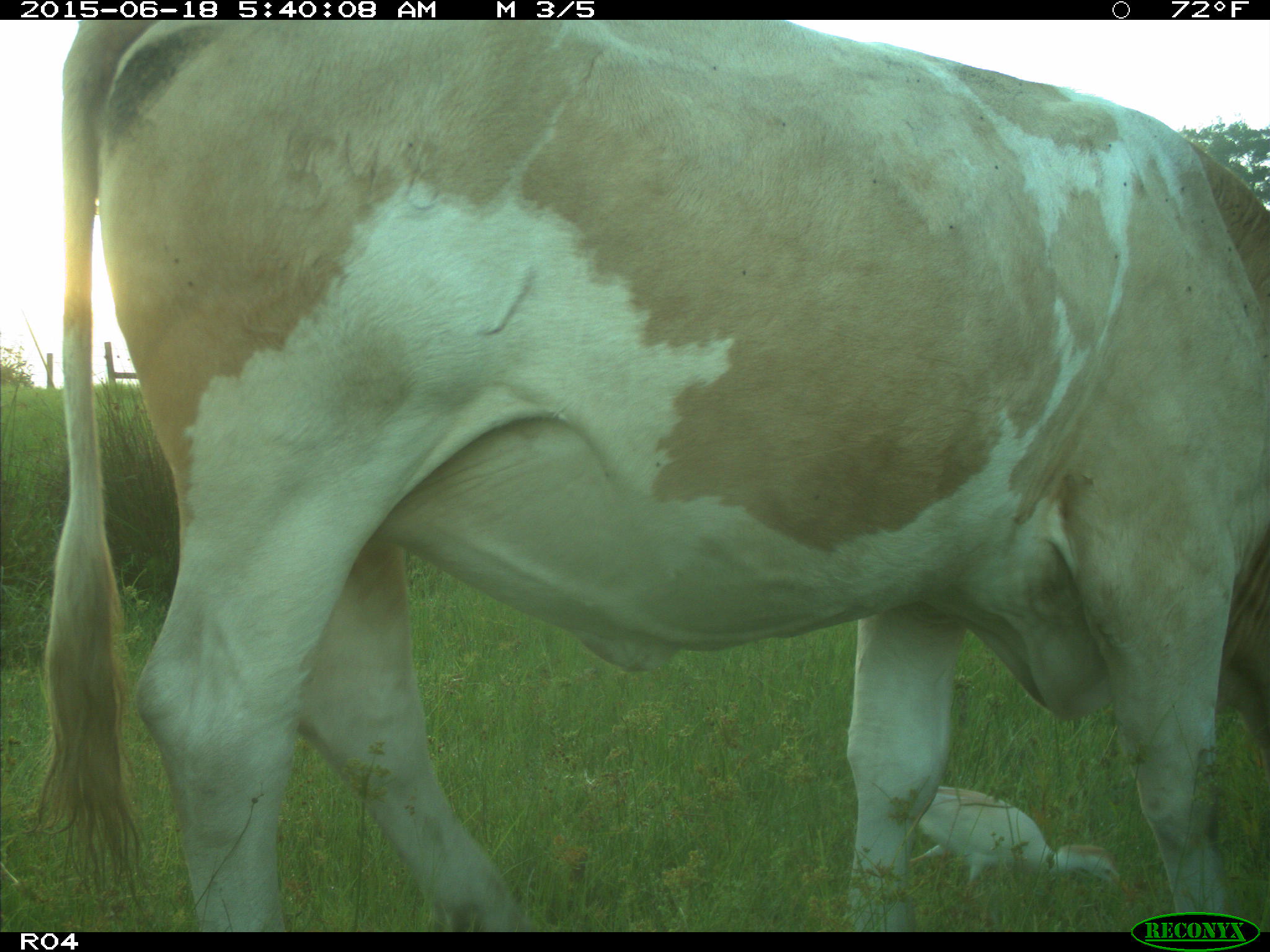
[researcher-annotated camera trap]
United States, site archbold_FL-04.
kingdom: Animalia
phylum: Chordata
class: Mammalia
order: Artiodactyla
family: Bovidae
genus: Bos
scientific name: Bos taurus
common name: domestic cow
Bos taurus (domestic cow).